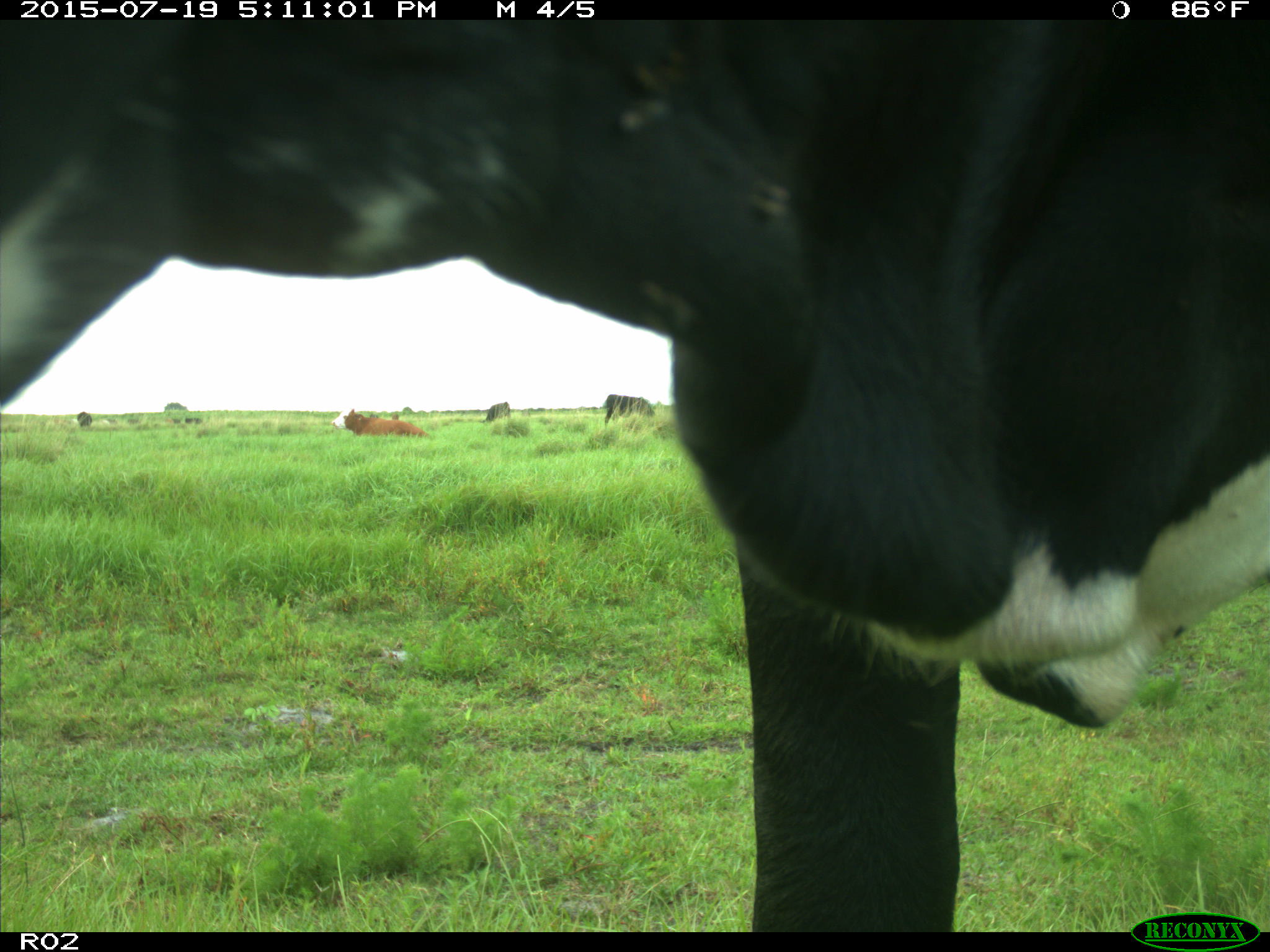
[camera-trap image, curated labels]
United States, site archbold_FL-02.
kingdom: Animalia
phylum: Chordata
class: Mammalia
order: Artiodactyla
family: Bovidae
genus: Bos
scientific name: Bos taurus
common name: domestic cow